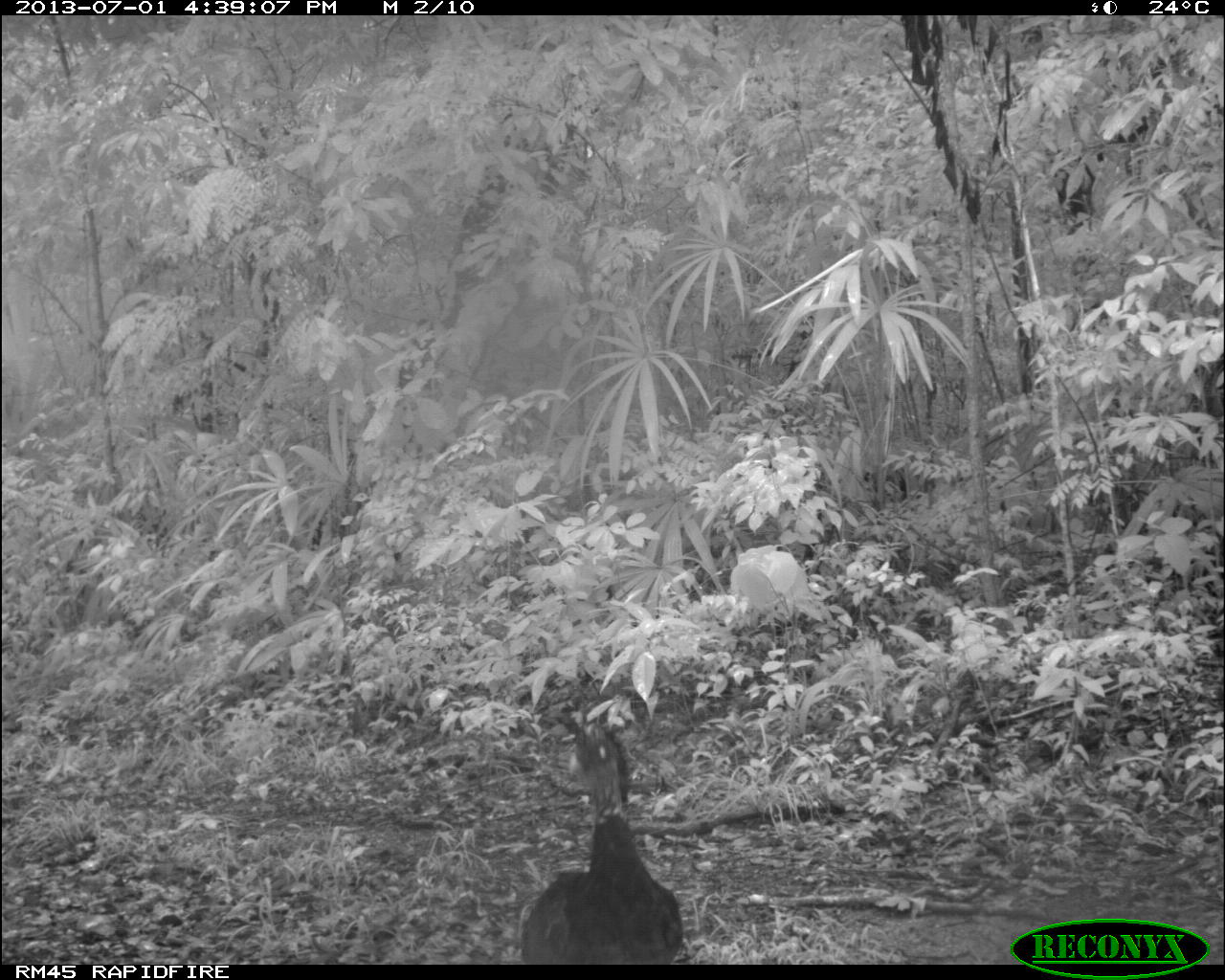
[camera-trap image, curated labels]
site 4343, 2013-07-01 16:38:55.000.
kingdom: Animalia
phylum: Chordata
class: Aves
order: Galliformes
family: Cracidae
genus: Crax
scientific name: Crax rubra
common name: great curassow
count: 2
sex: female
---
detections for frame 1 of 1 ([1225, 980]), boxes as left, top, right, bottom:
crax rubra: 522, 714, 682, 963